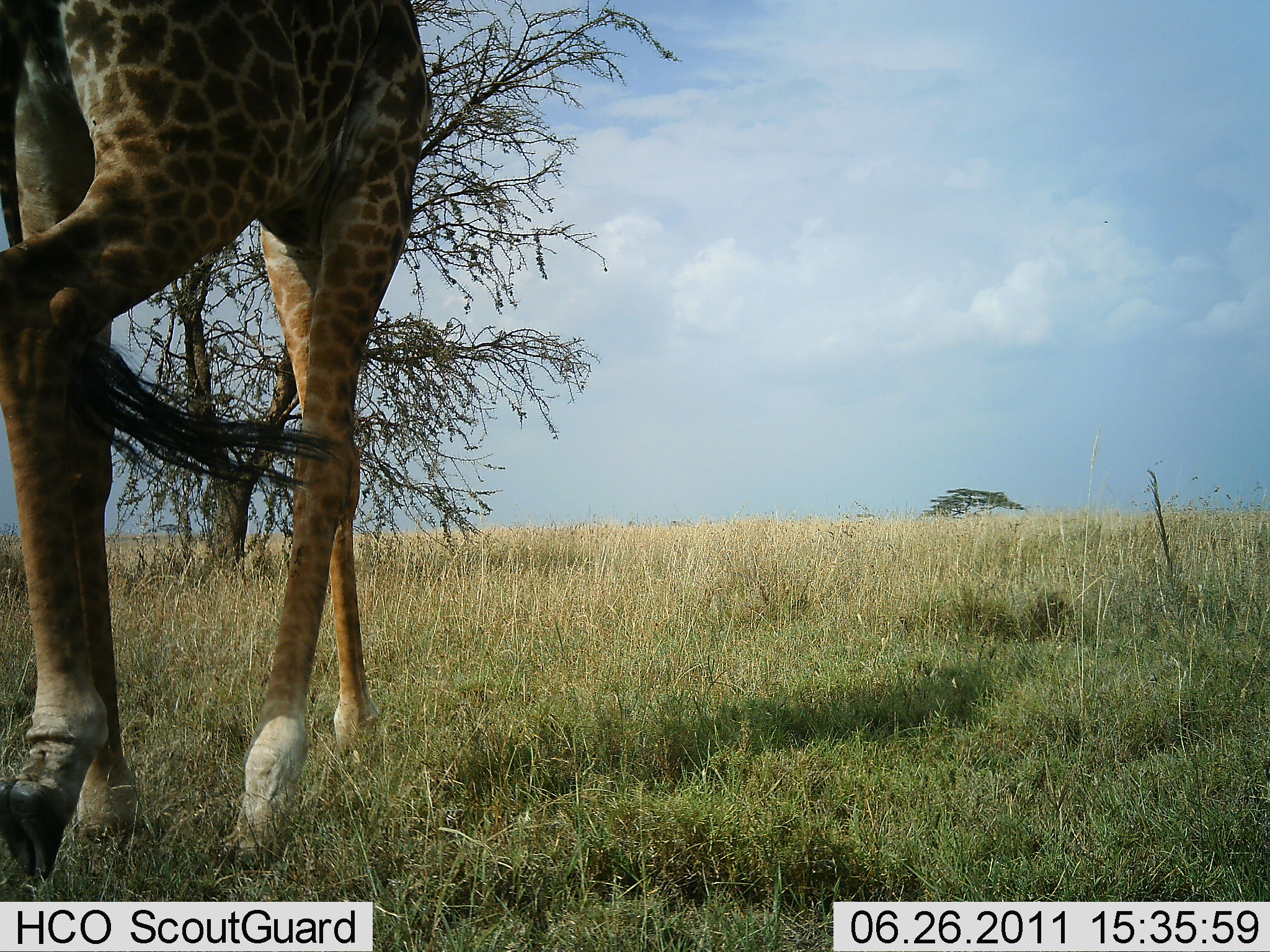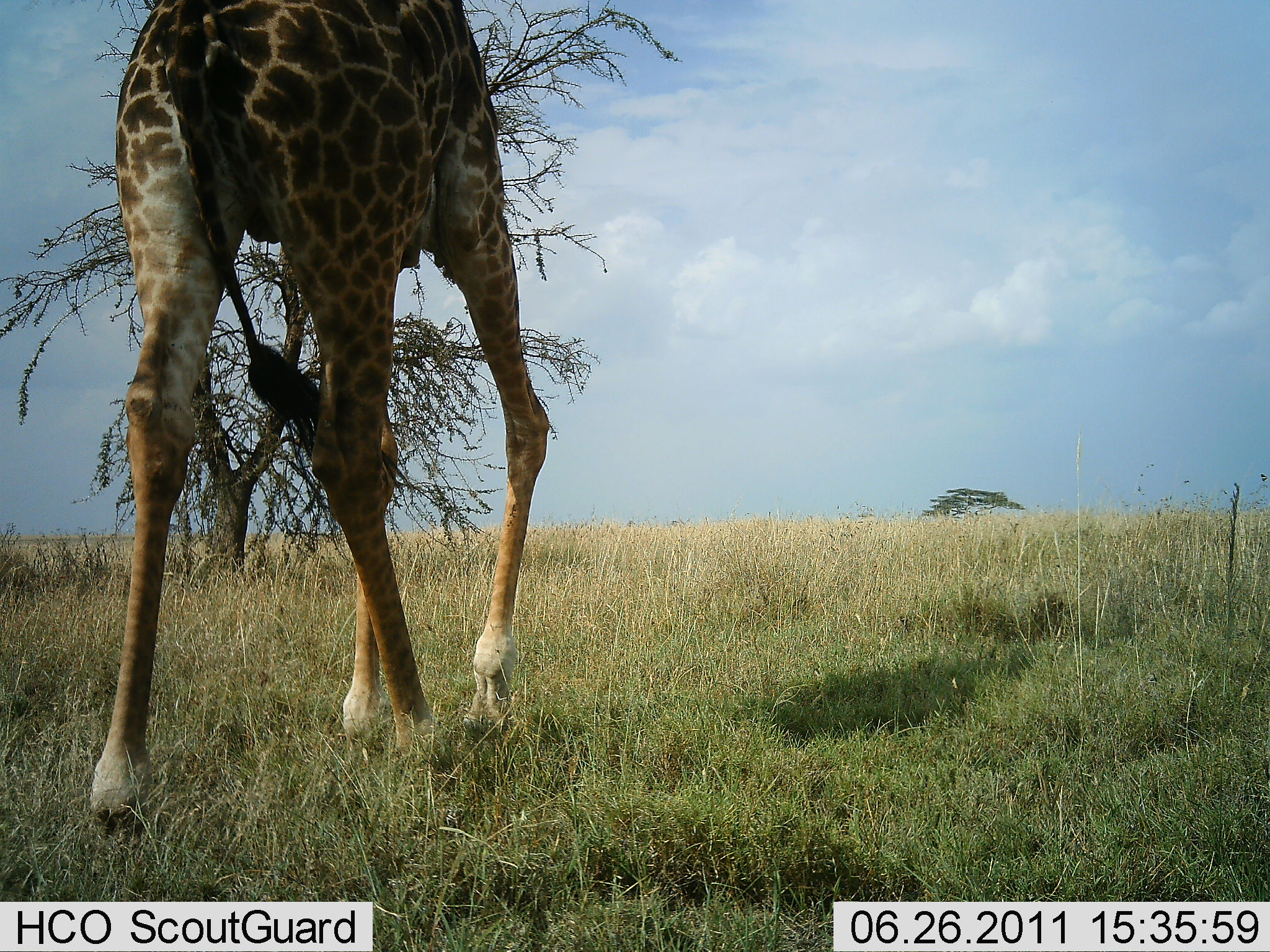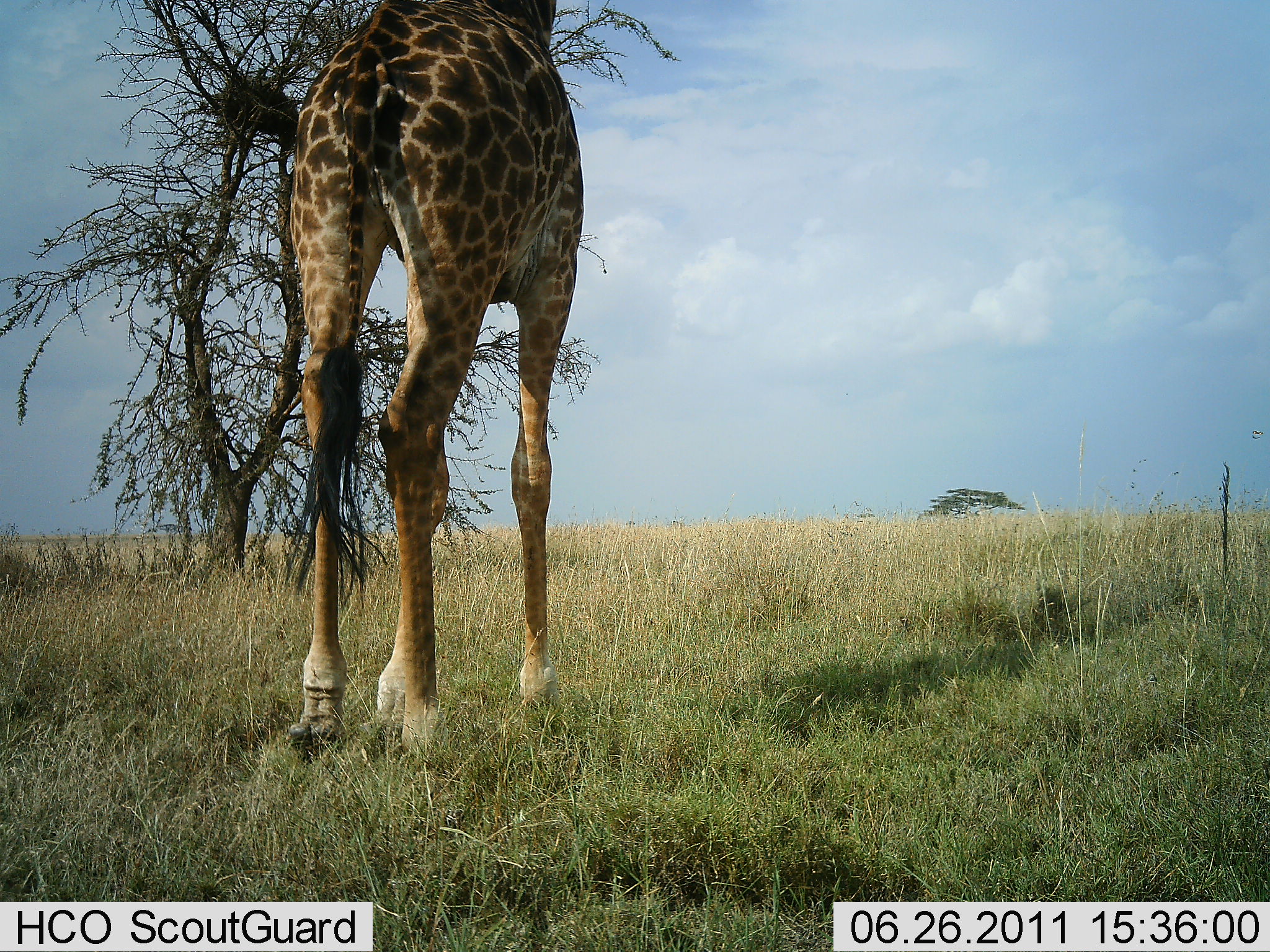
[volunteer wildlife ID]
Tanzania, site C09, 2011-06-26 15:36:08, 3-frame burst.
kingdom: Animalia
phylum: Chordata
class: Mammalia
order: Artiodactyla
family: Giraffidae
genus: Giraffa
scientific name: Giraffa camelopardalis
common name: giraffe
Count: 1.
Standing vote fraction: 10%.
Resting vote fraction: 0%.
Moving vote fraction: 100%.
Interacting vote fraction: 0%.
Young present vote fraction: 0%.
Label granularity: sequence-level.